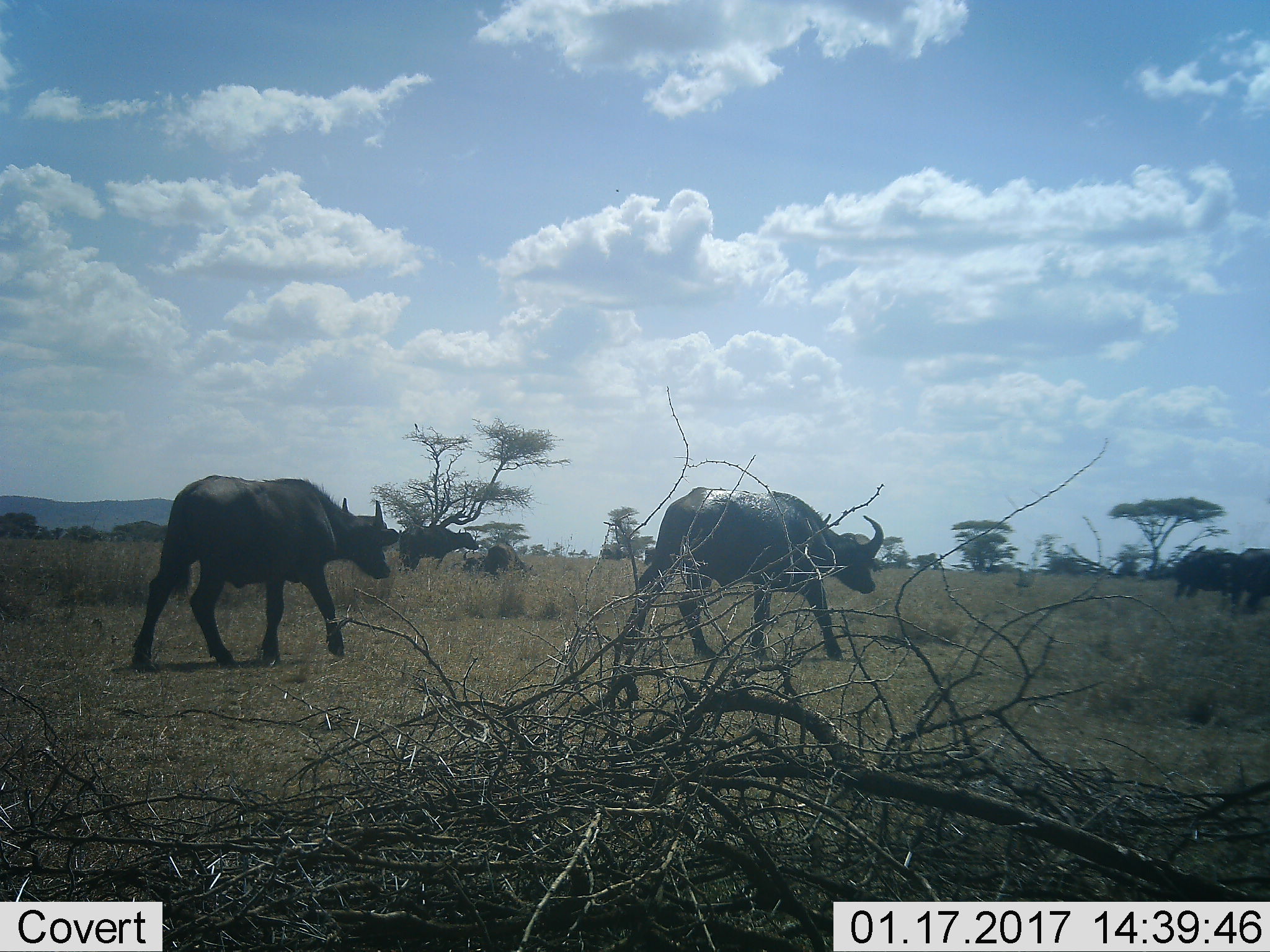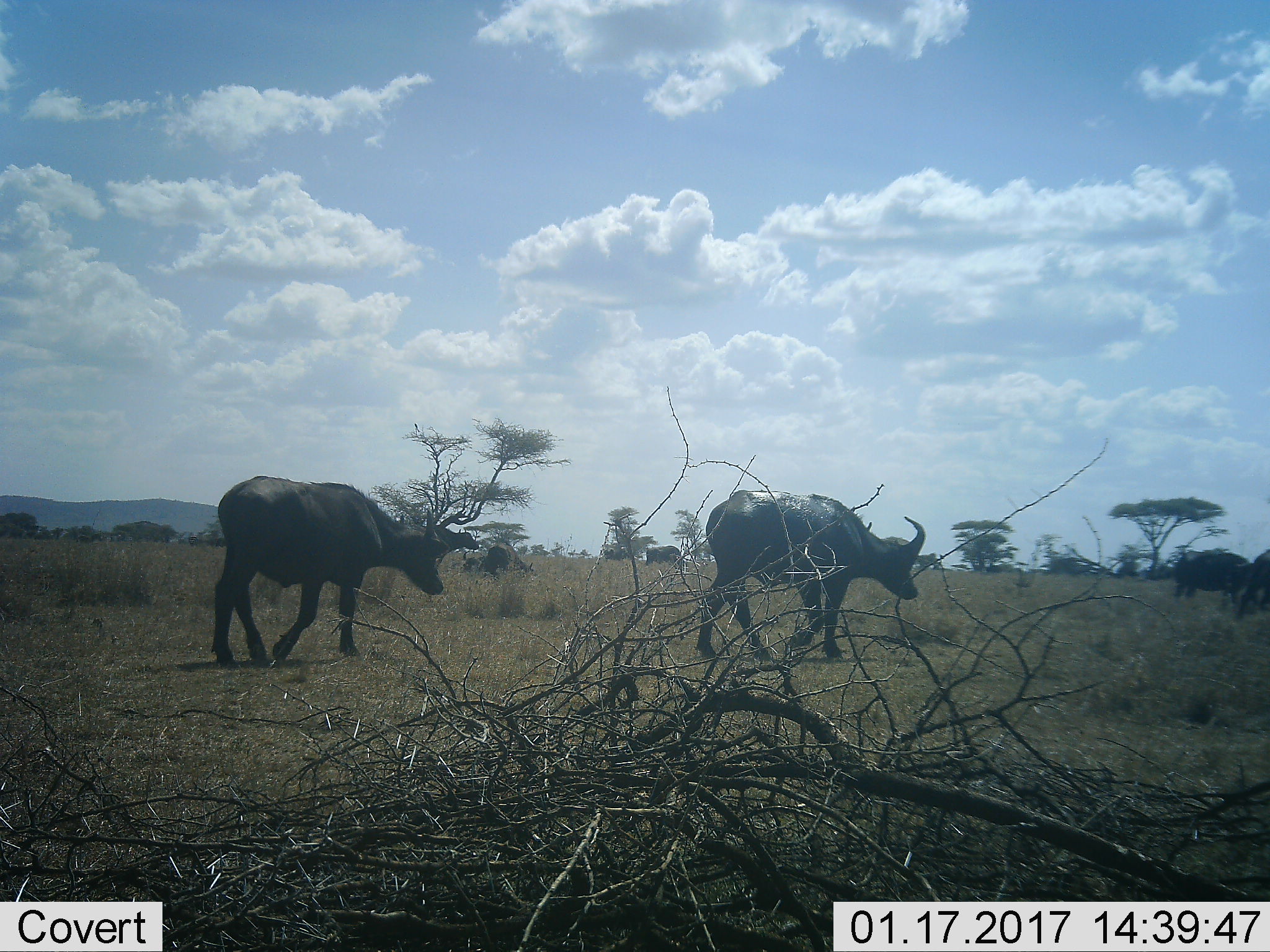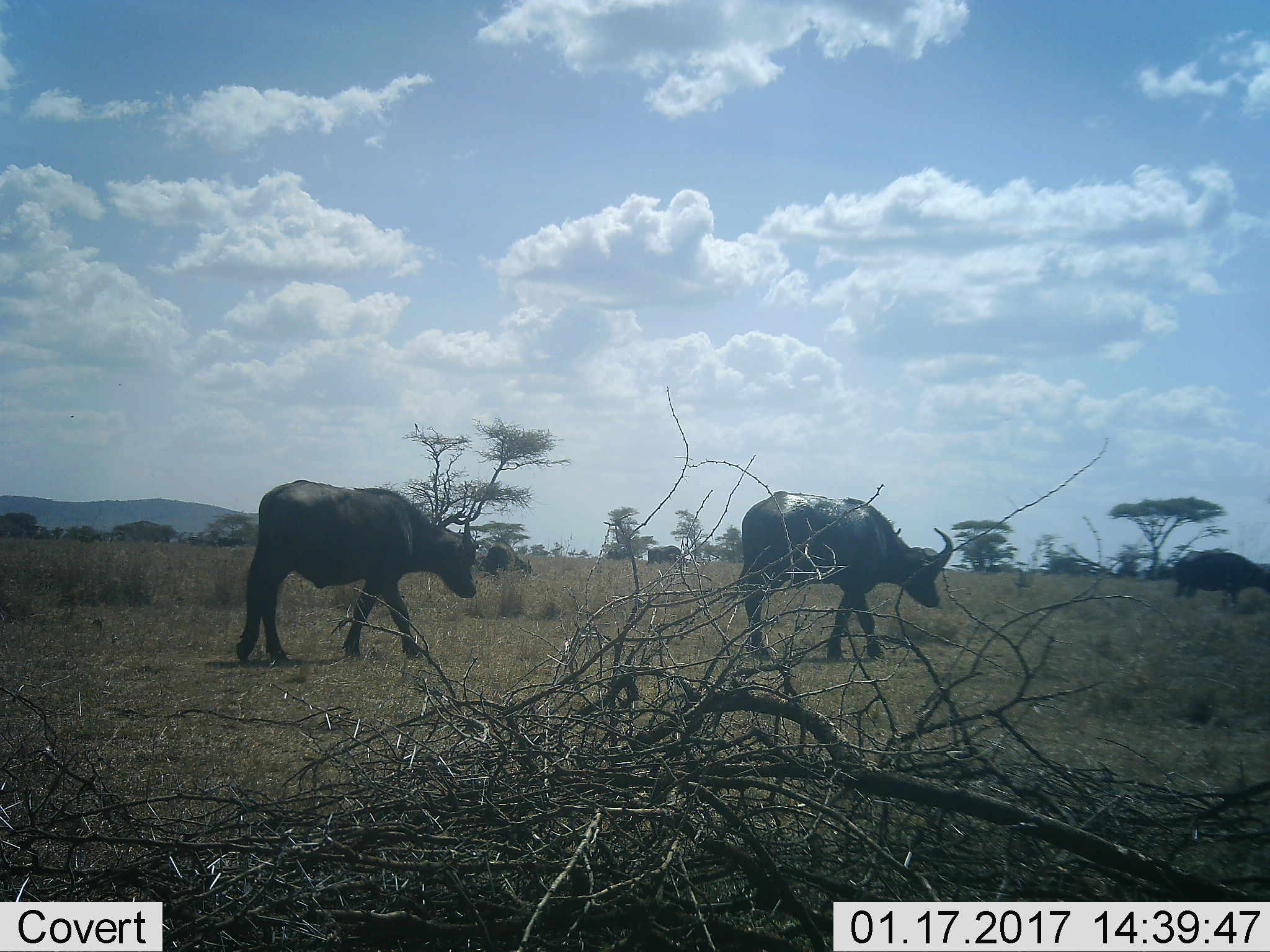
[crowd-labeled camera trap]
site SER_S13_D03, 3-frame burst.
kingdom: Animalia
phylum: Chordata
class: Mammalia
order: Artiodactyla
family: Bovidae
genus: Syncerus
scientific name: Syncerus caffer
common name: african buffalo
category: buffalo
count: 6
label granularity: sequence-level